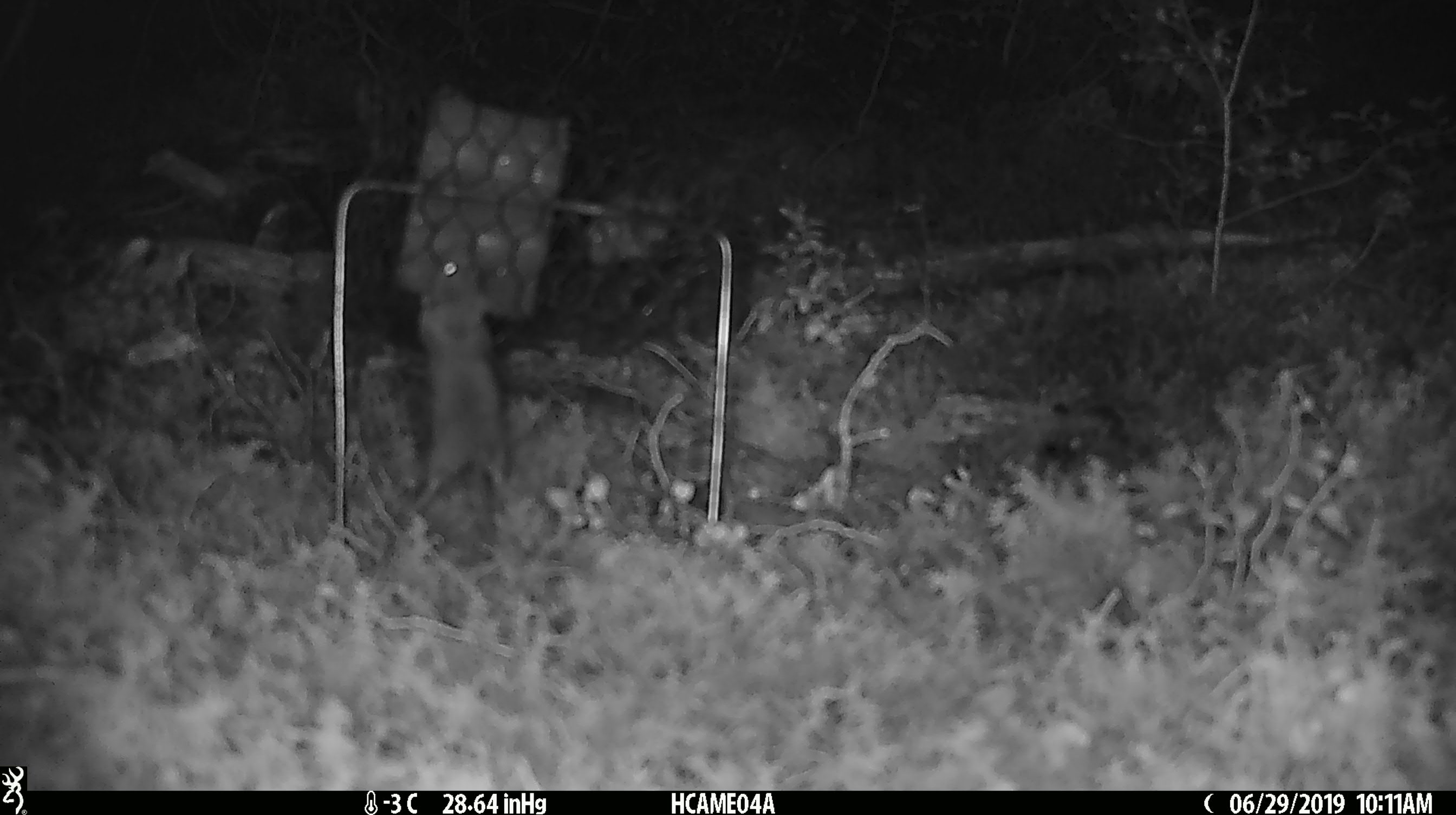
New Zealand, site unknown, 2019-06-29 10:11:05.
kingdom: Animalia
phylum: Chordata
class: Mammalia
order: Rodentia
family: Muridae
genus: Mus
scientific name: Mus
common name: mouse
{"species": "mouse (Mus)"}